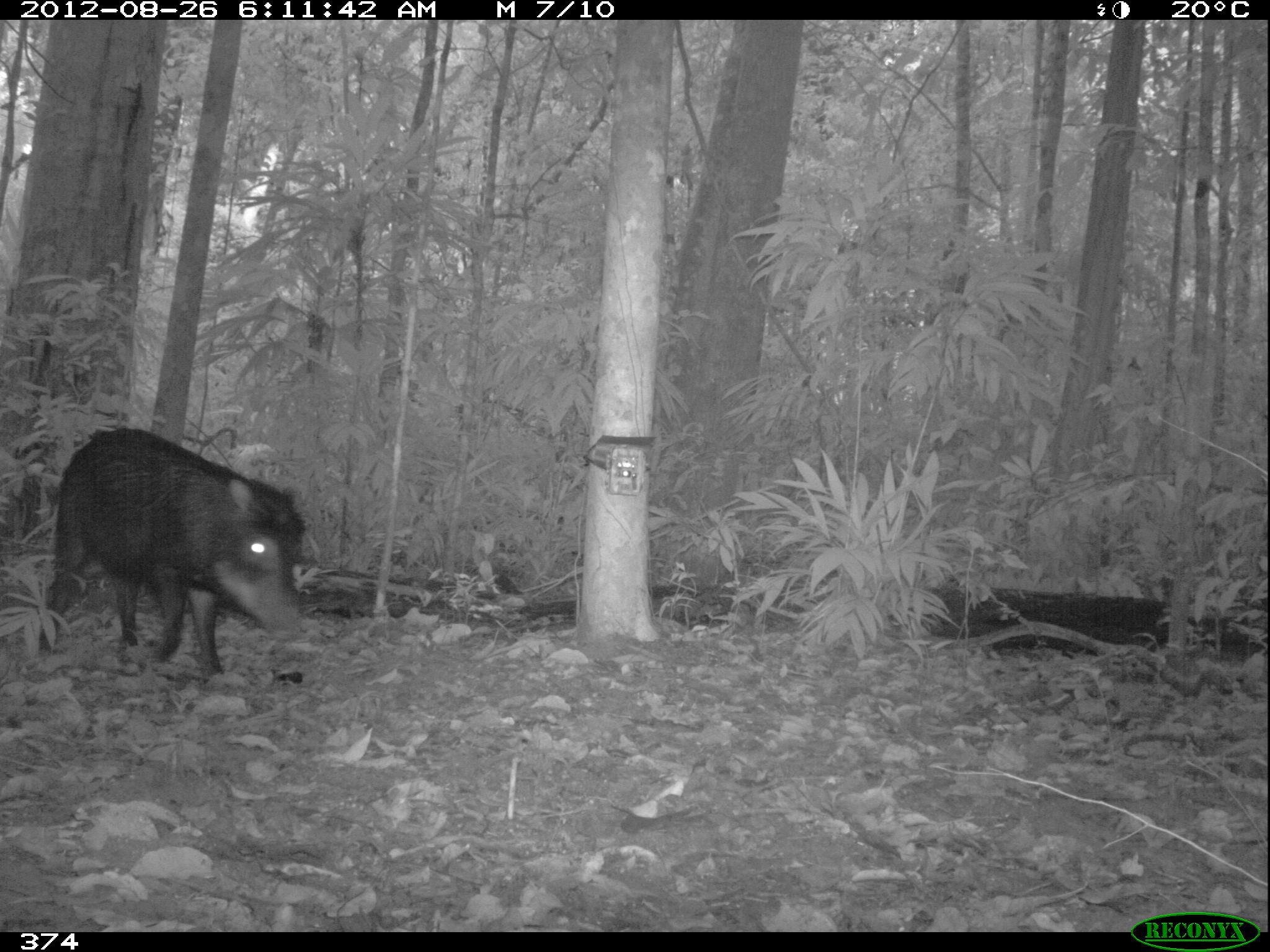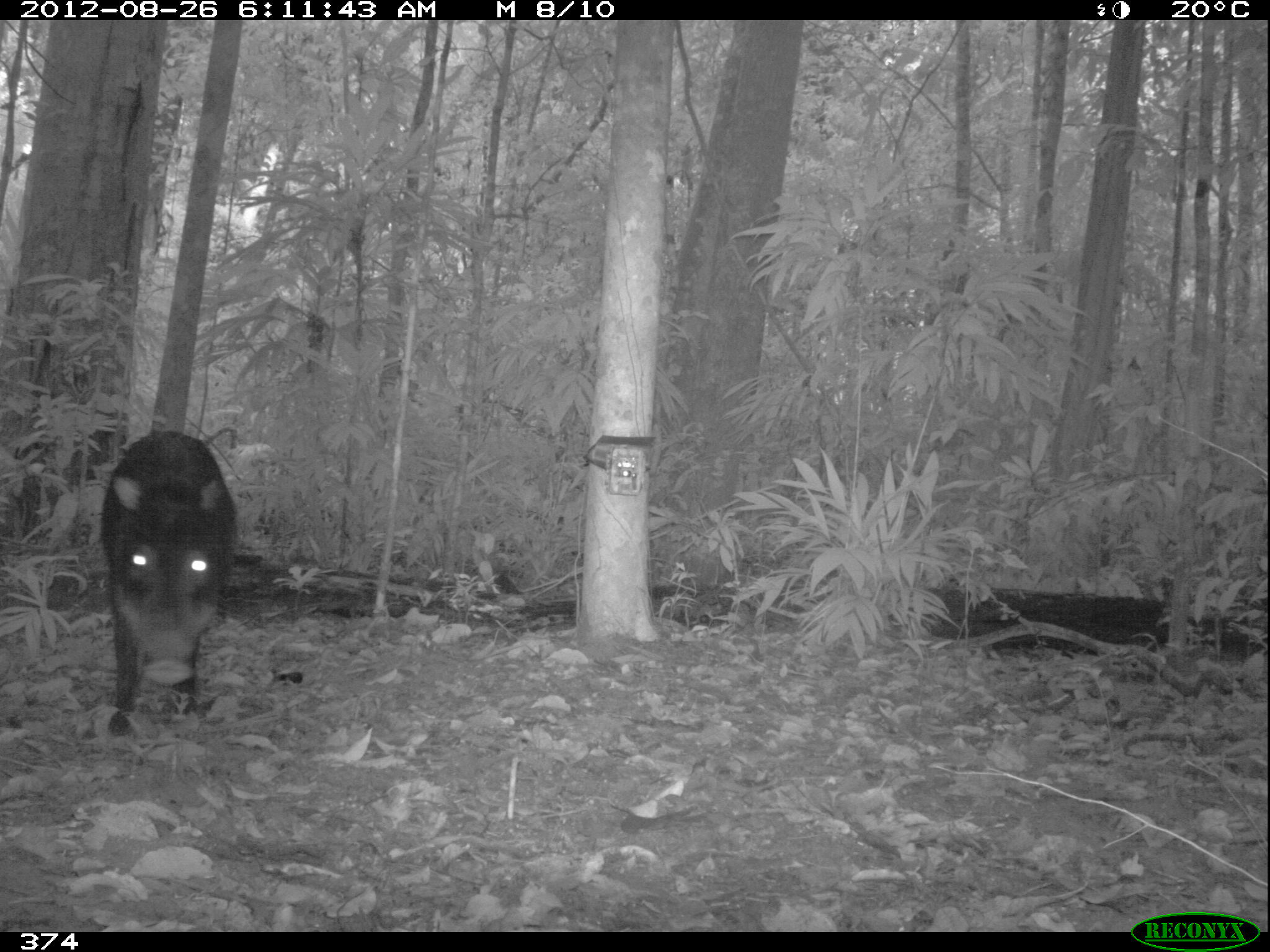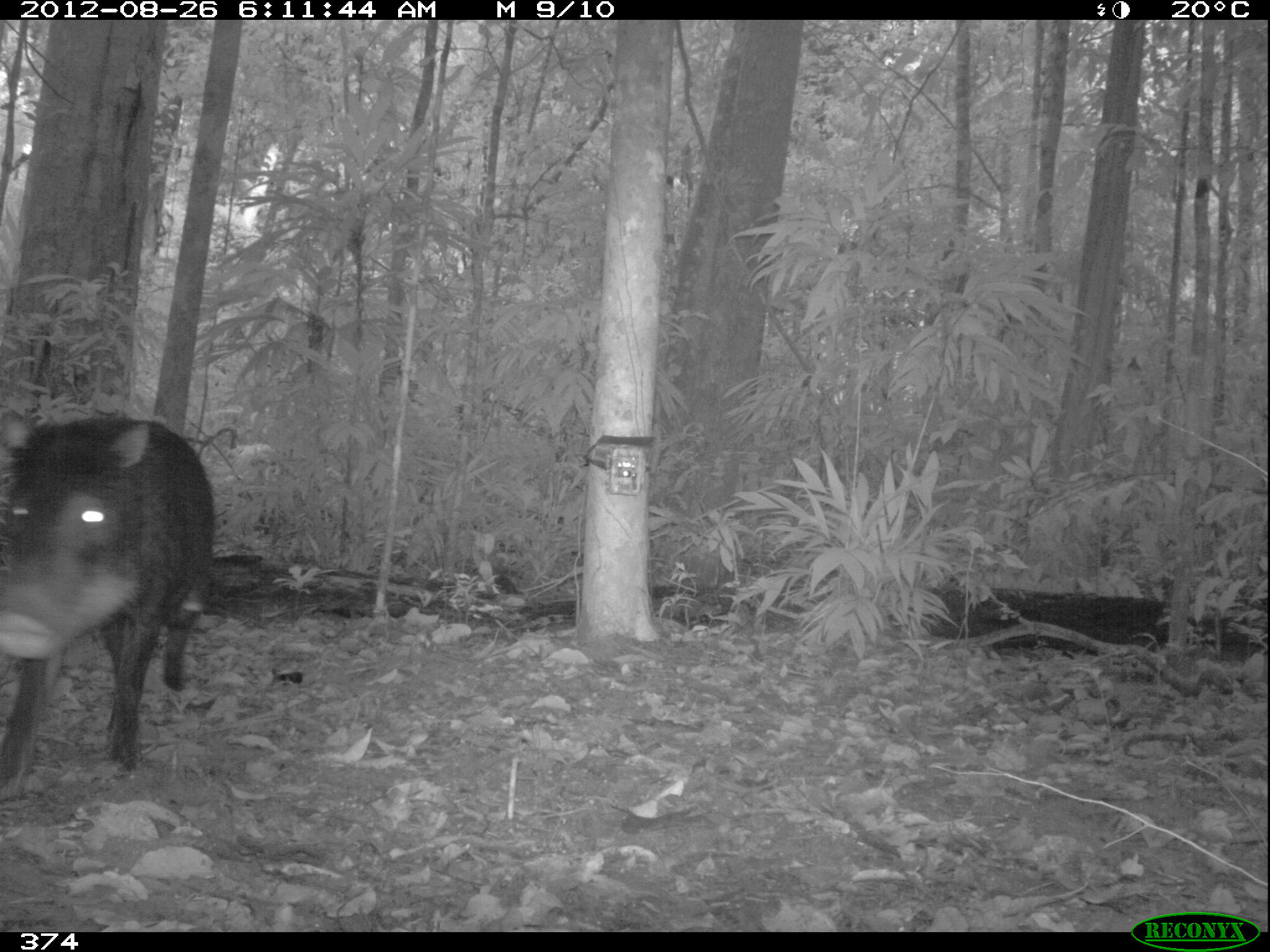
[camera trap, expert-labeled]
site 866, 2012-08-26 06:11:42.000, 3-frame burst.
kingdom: Animalia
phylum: Chordata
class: Mammalia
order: Artiodactyla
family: Tayassuidae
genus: Tayassu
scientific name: Tayassu pecari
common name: white-lipped peccary